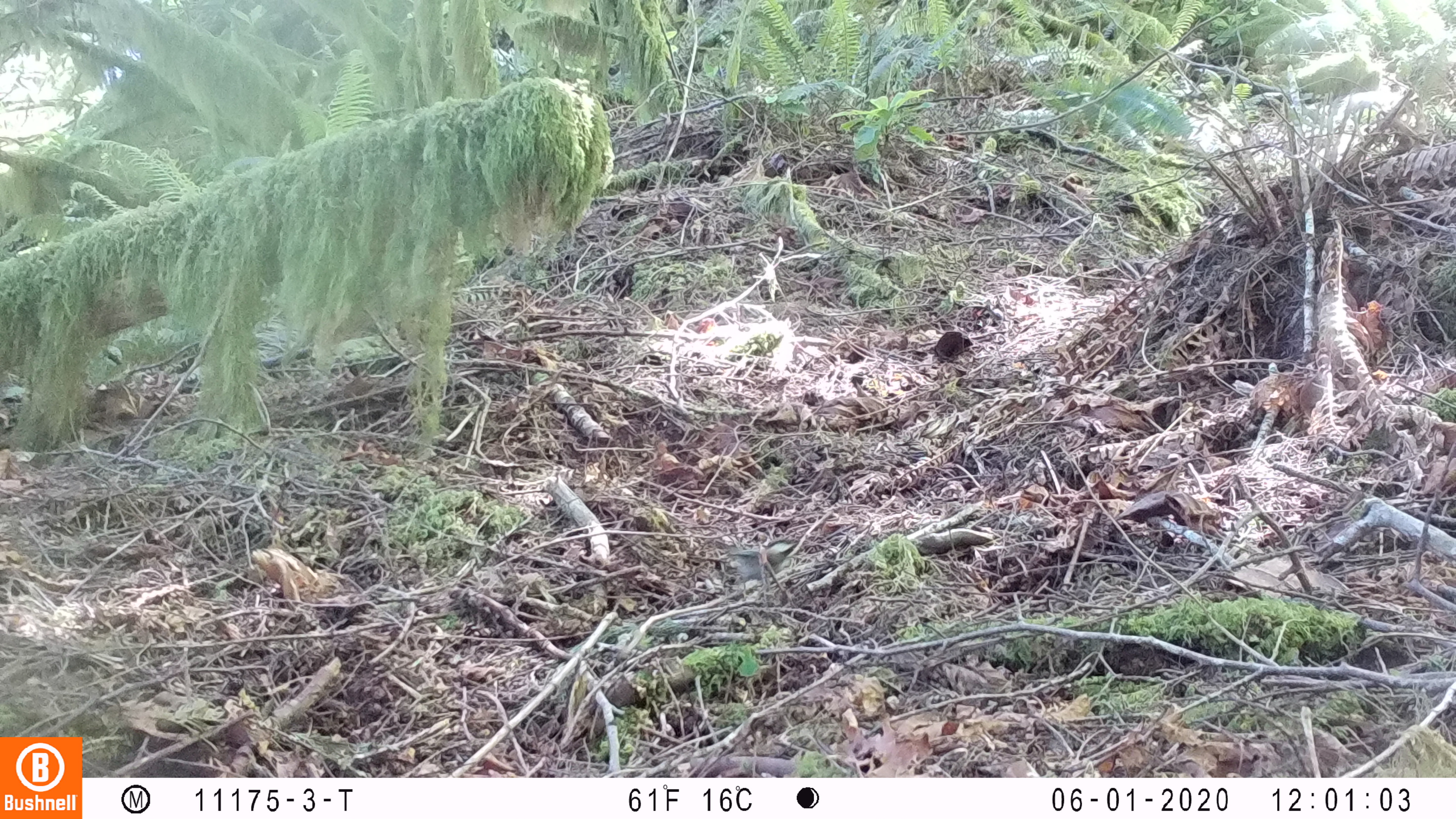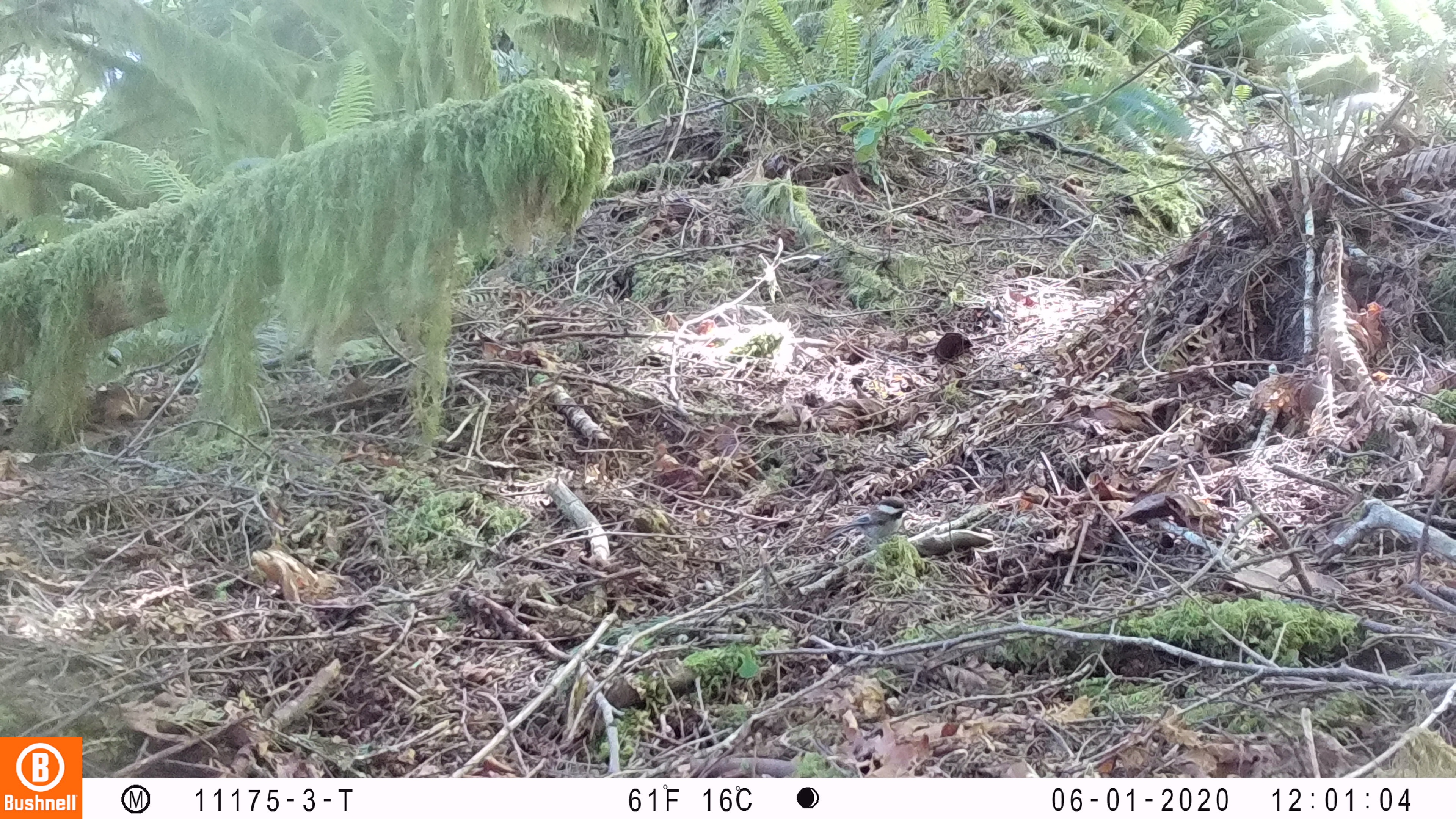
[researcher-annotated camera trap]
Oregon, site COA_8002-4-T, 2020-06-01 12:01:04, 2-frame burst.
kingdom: Animalia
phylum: Chordata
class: Aves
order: Passeriformes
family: Paridae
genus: Poecile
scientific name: Poecile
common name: chickadees and allies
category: poecile species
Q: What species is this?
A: Poecile species (chickadees and allies) (Poecile).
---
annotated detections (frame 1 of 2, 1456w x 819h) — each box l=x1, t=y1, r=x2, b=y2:
poecile species: l=690, t=528, r=813, b=616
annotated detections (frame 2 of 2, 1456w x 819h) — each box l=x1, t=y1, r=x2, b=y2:
poecile species: l=815, t=487, r=929, b=558